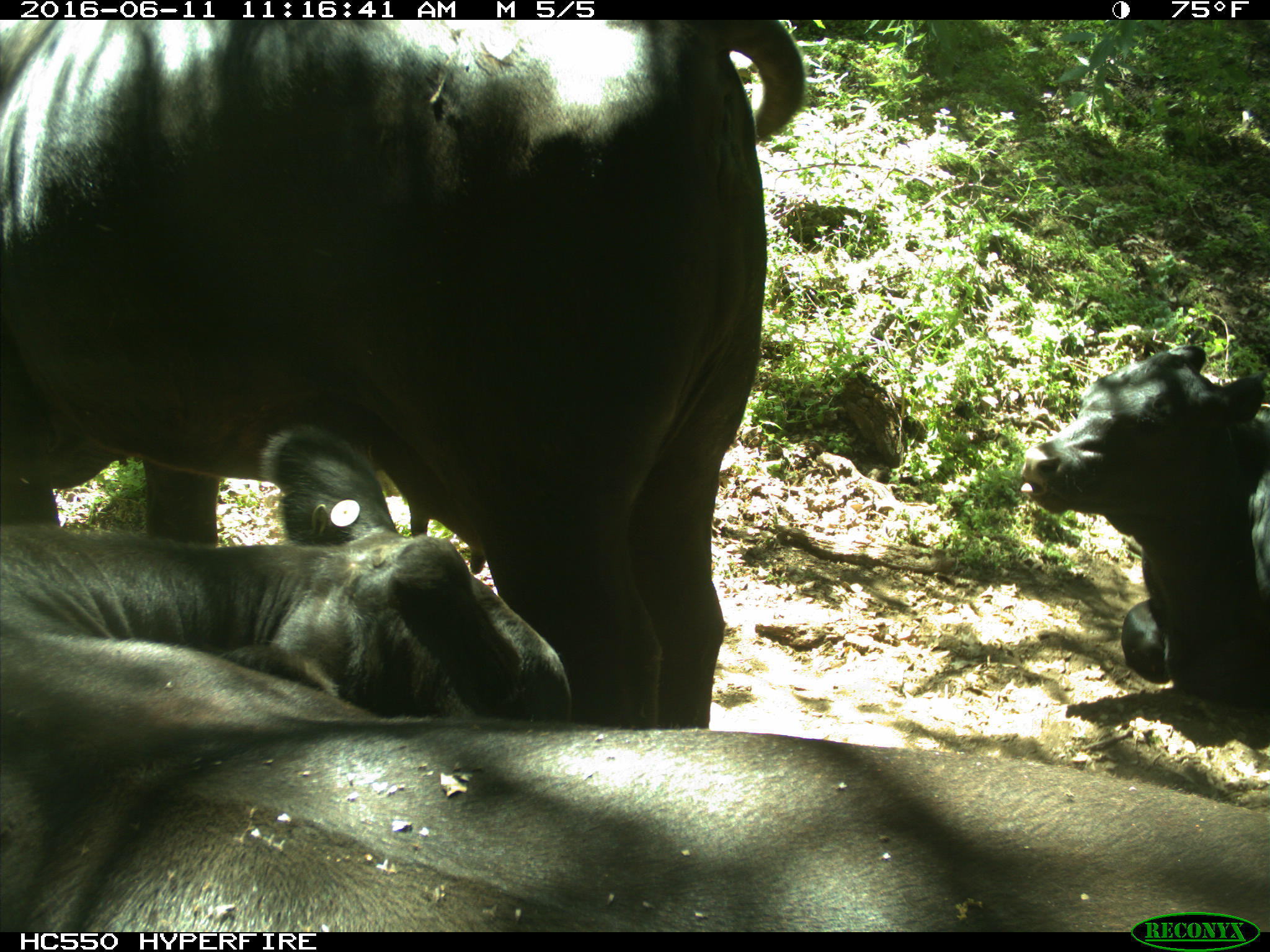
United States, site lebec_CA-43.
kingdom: Animalia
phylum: Chordata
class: Mammalia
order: Artiodactyla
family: Bovidae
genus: Bos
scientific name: Bos taurus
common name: domestic cow